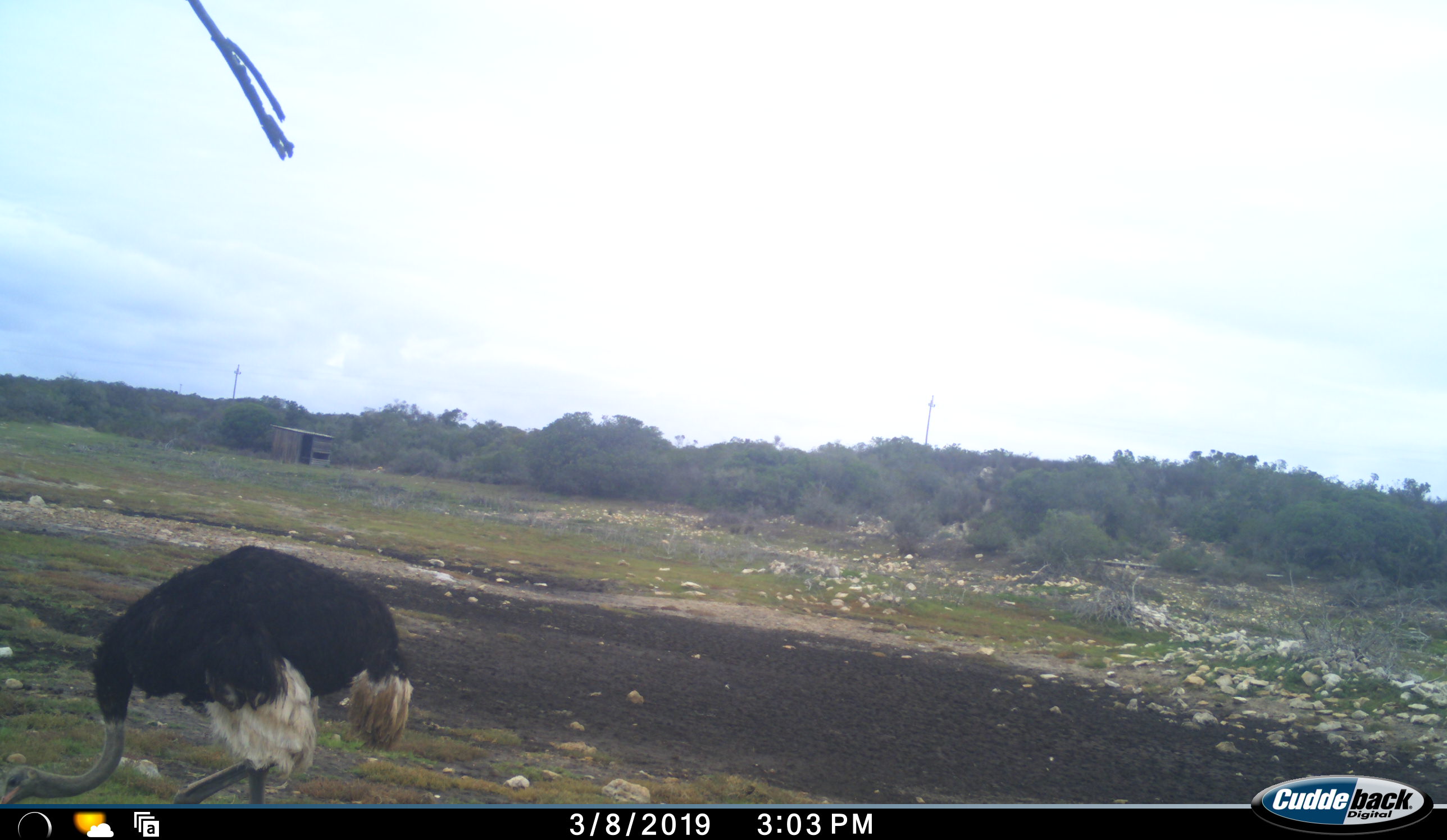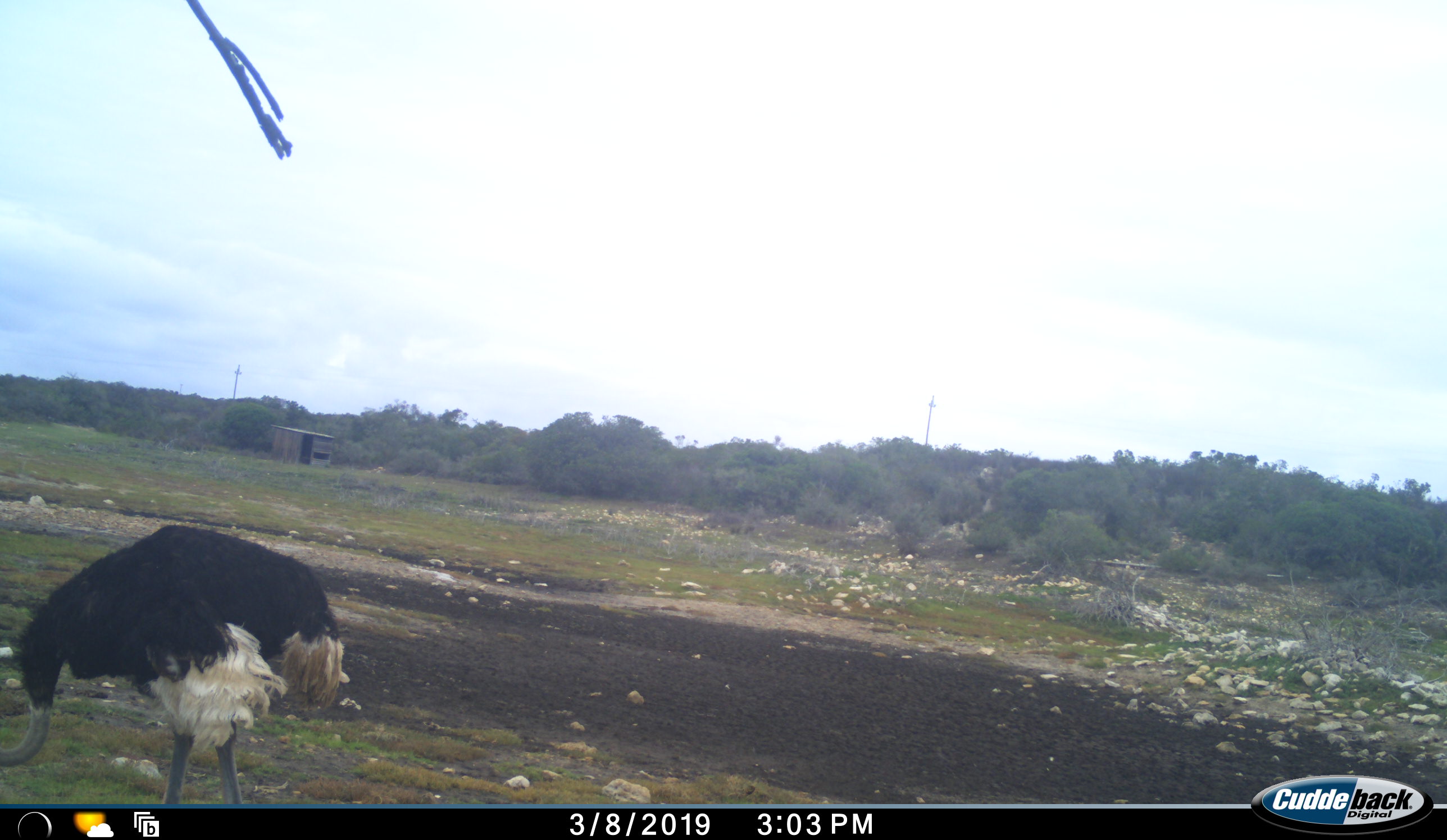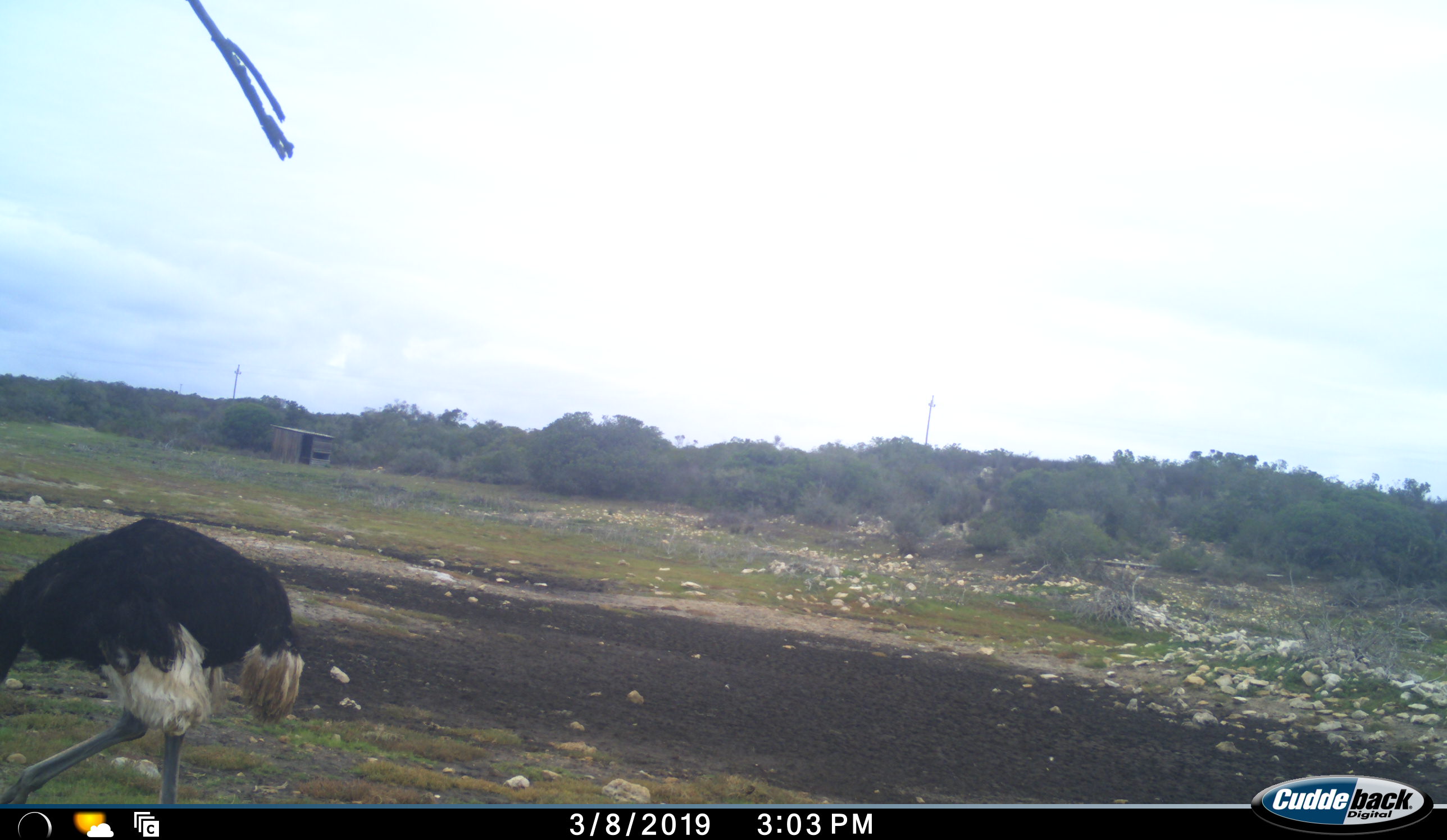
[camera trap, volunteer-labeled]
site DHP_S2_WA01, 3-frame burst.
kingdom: Animalia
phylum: Chordata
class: Aves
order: Struthioniformes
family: Struthionidae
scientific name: Struthionidae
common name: ostrich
Ostrich (Struthionidae), count 1. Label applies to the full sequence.